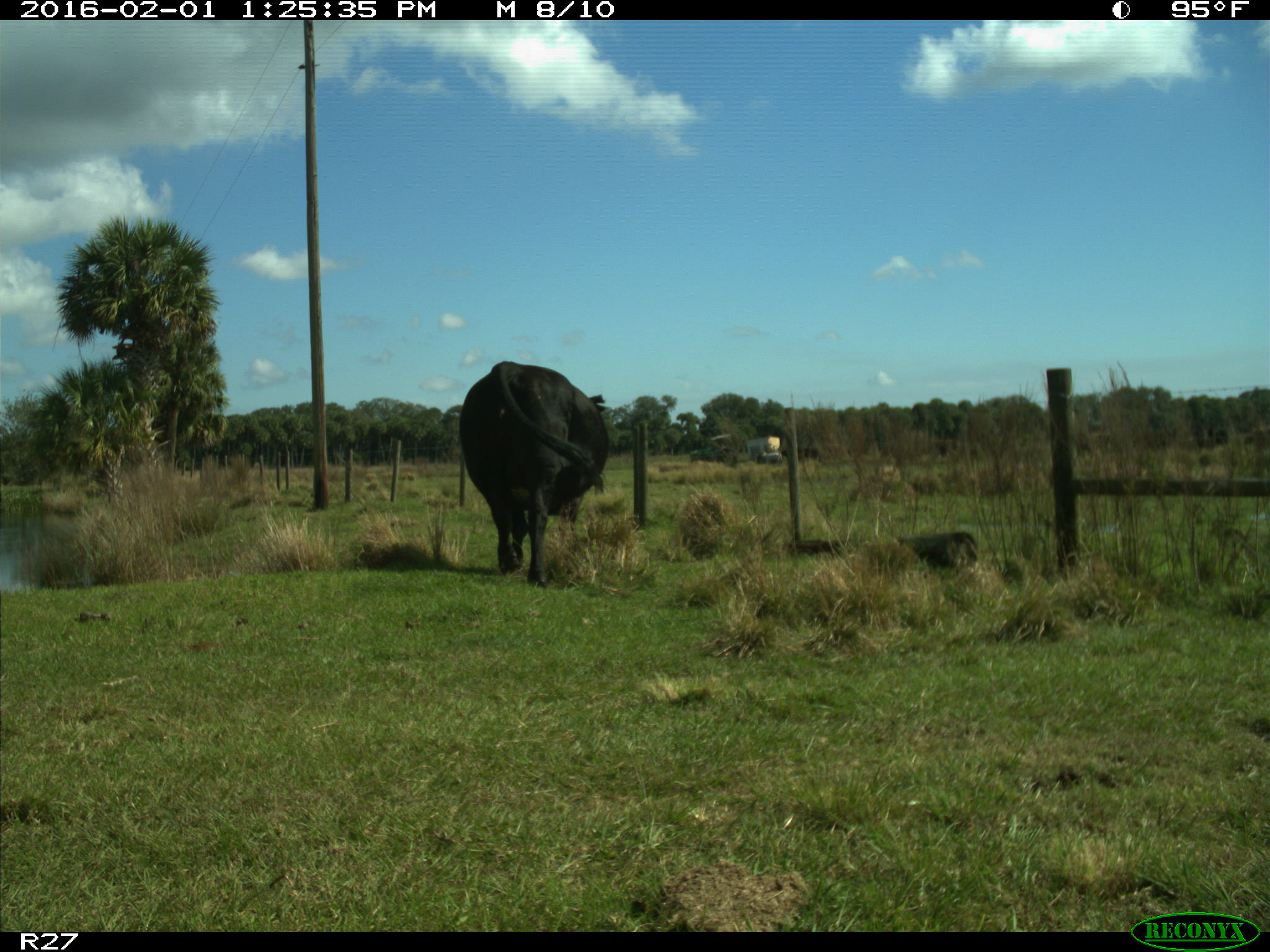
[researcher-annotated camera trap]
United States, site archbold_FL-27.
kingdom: Animalia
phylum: Chordata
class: Mammalia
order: Artiodactyla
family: Bovidae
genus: Bos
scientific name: Bos taurus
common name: domestic cow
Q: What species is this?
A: Bos taurus (domestic cow).